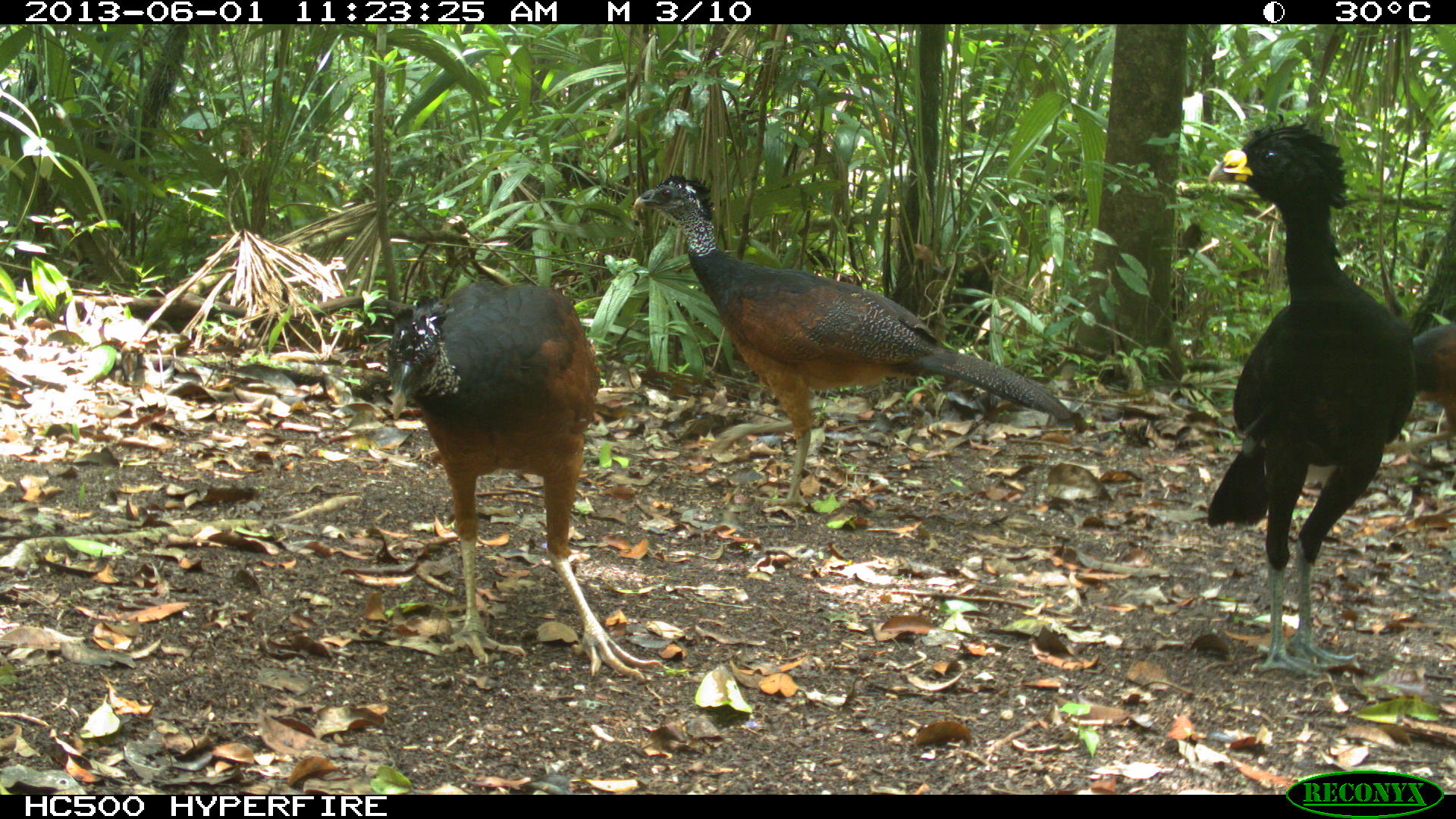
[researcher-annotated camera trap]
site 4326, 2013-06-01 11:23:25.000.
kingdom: Animalia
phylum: Chordata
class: Aves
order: Galliformes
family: Cracidae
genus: Crax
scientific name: Crax rubra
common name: great curassow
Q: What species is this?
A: Crax rubra (great curassow).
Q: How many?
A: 3.